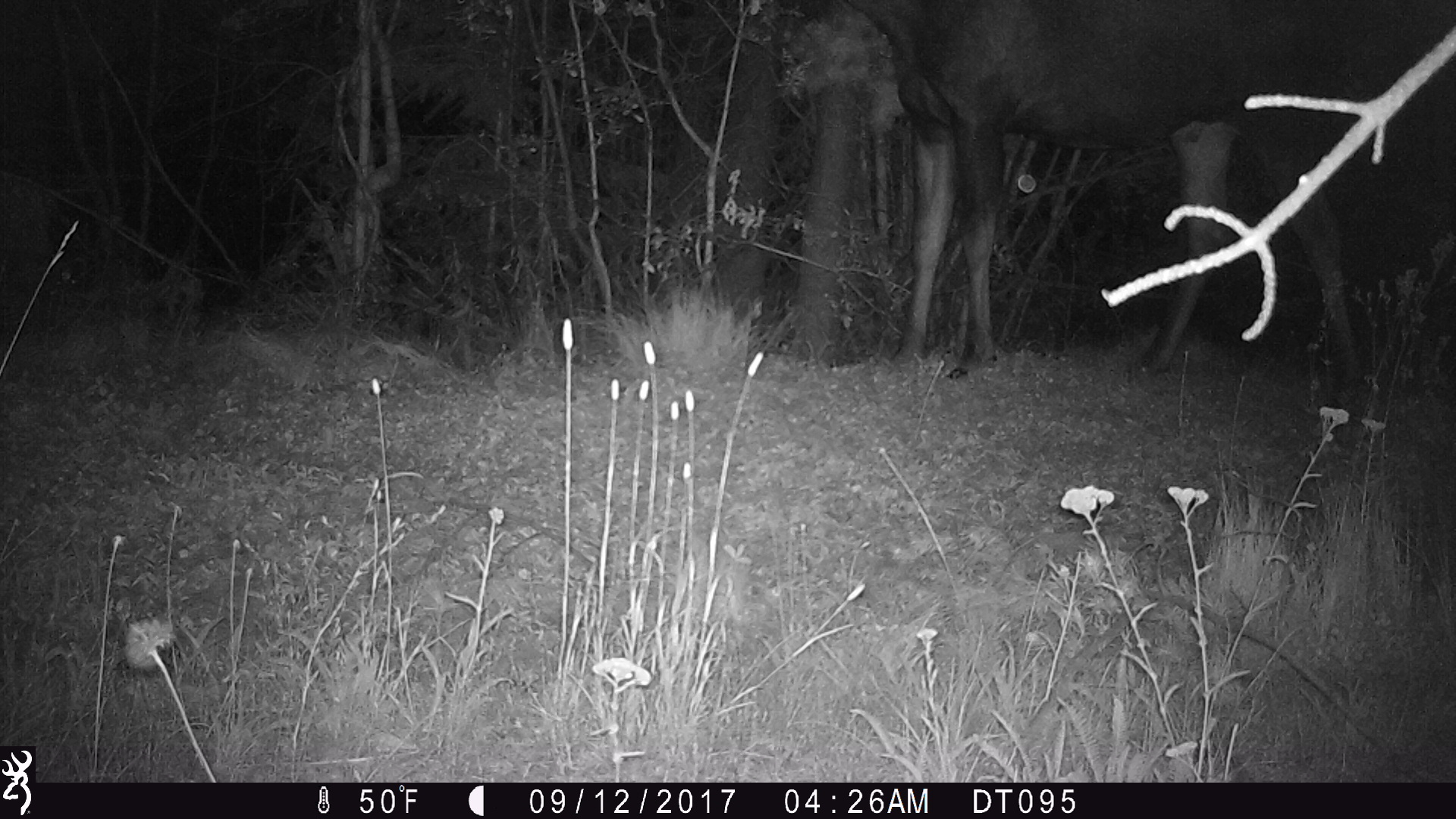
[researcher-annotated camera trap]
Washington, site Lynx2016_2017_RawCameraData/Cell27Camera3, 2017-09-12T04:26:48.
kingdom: Animalia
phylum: Chordata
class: Mammalia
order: Artiodactyla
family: Cervidae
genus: Alces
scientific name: Alces alces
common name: moose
Alces alces (moose). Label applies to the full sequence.